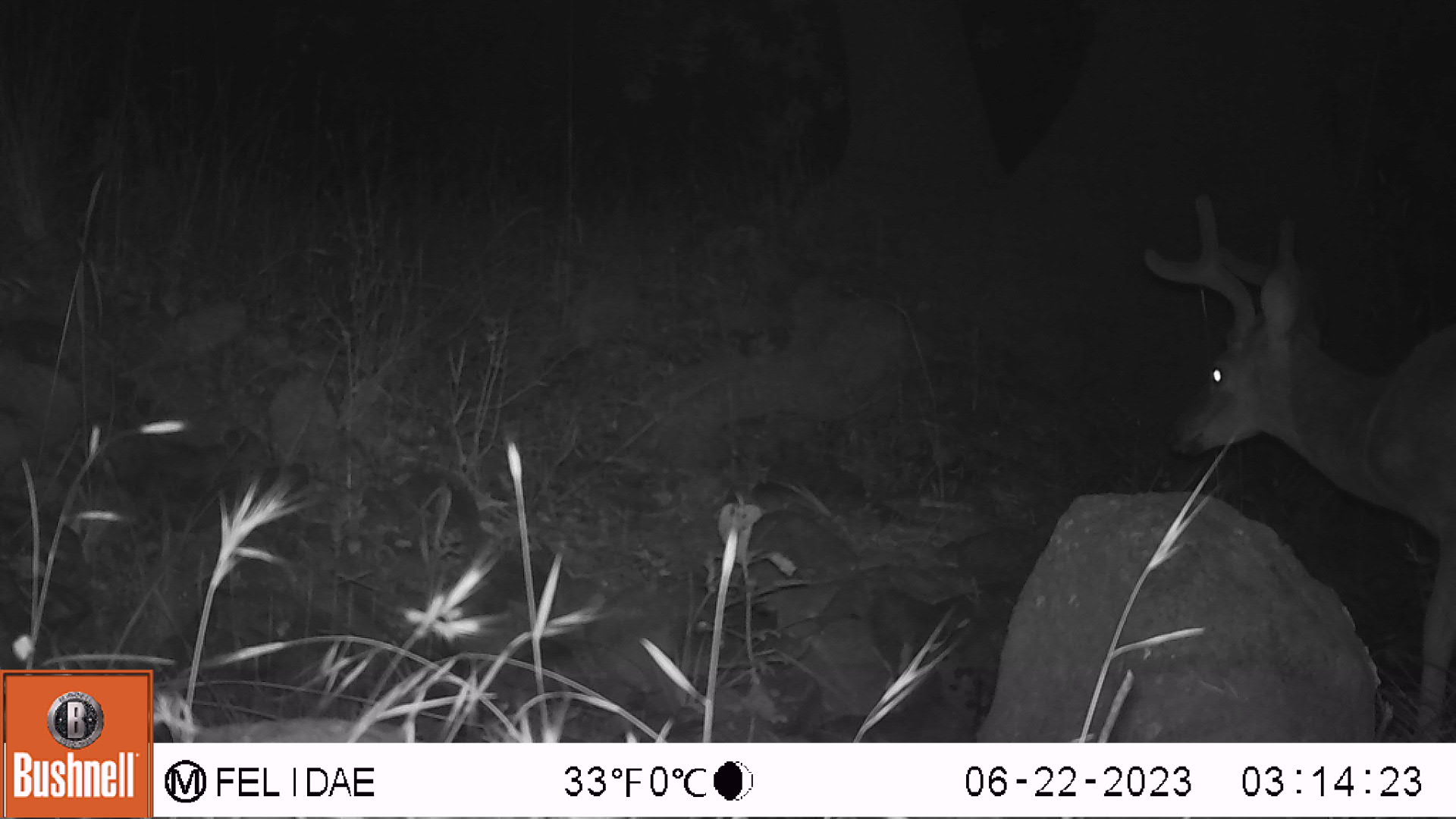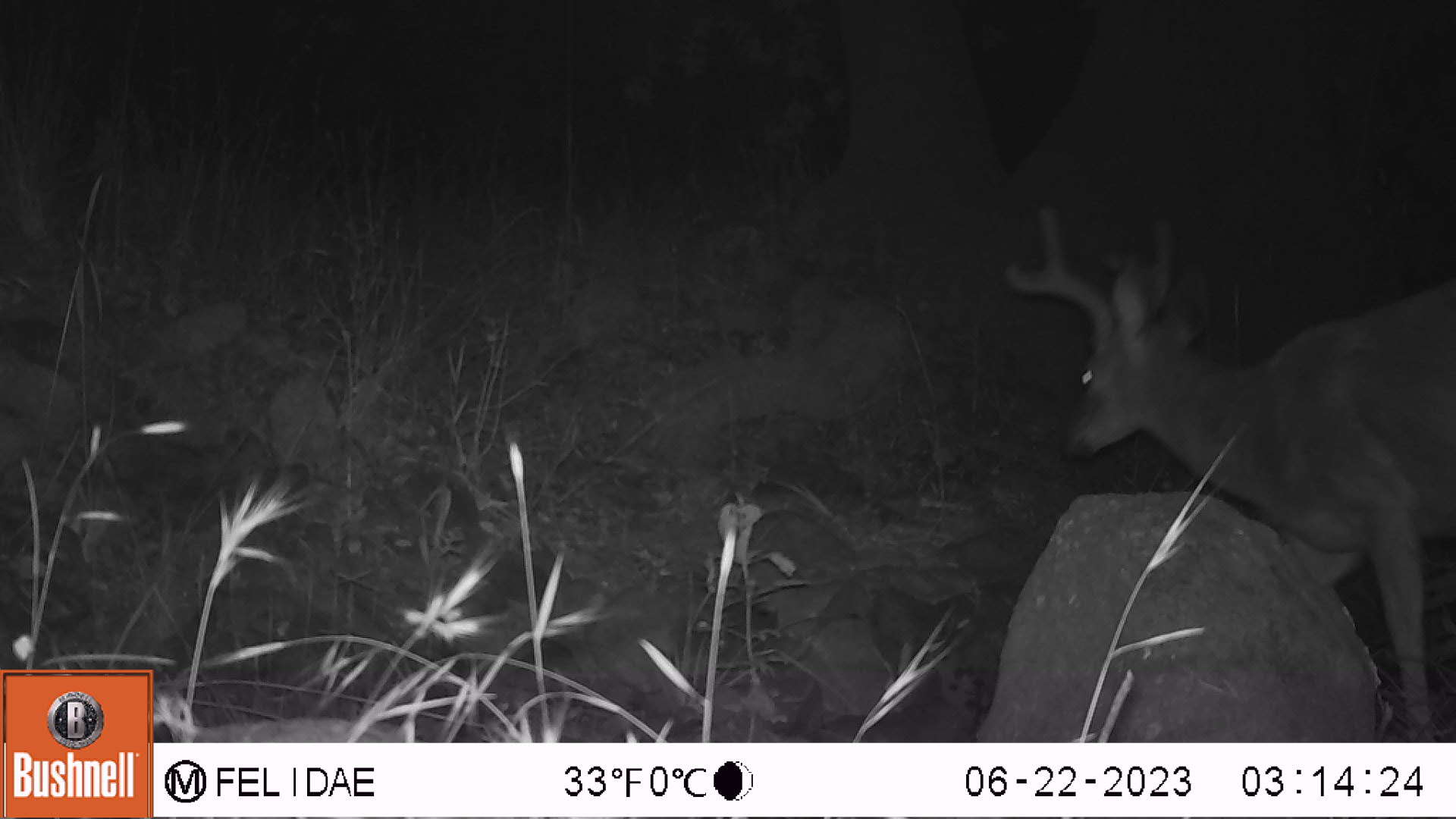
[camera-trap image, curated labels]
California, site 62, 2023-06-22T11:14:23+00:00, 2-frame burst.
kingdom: Animalia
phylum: Chordata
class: Mammalia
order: Artiodactyla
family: Cervidae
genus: Odocoileus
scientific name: Odocoileus hemionus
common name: mule deer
Mule deer (Odocoileus hemionus).